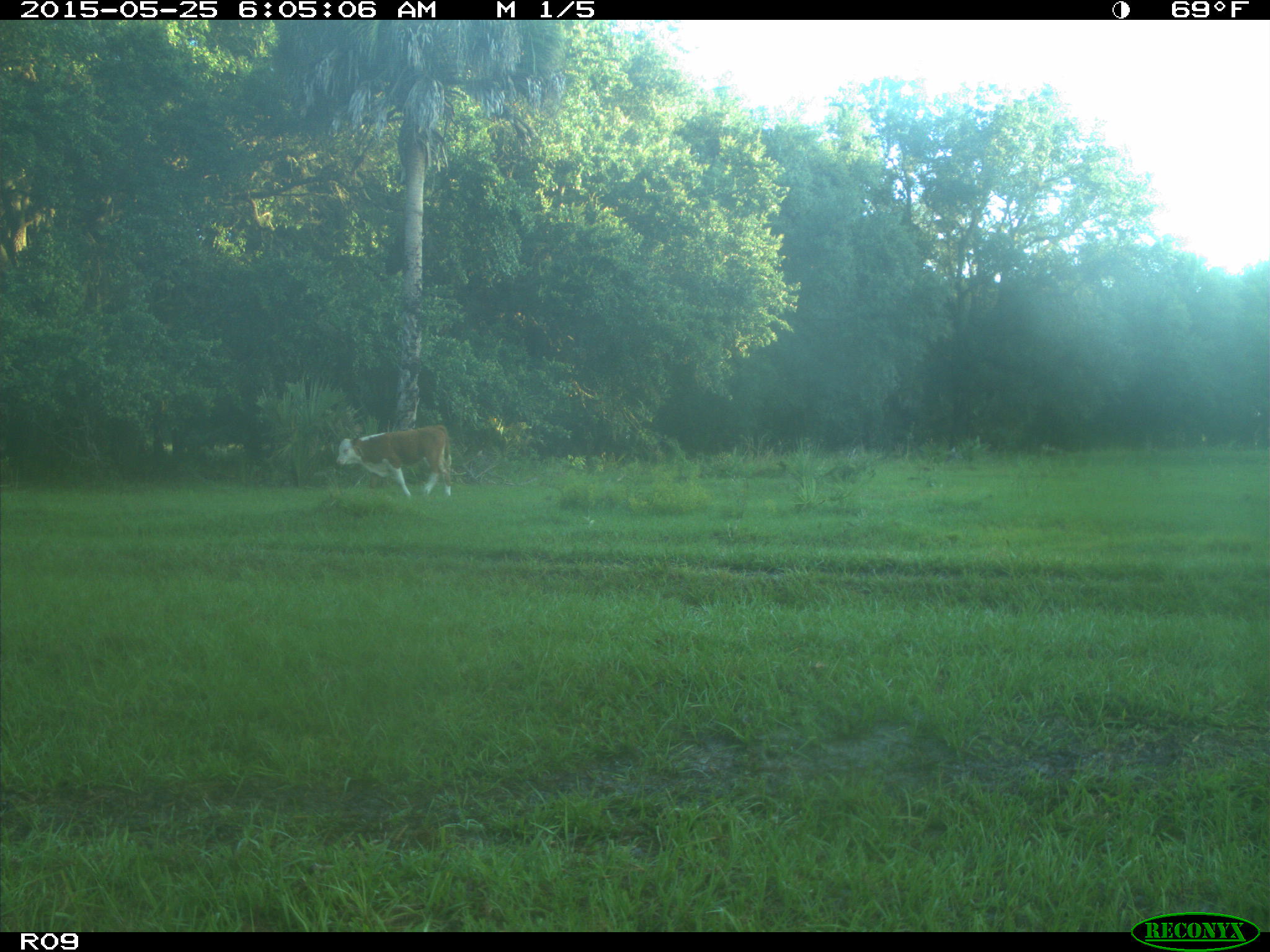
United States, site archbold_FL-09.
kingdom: Animalia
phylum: Chordata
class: Mammalia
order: Artiodactyla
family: Bovidae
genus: Bos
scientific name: Bos taurus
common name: domestic cow